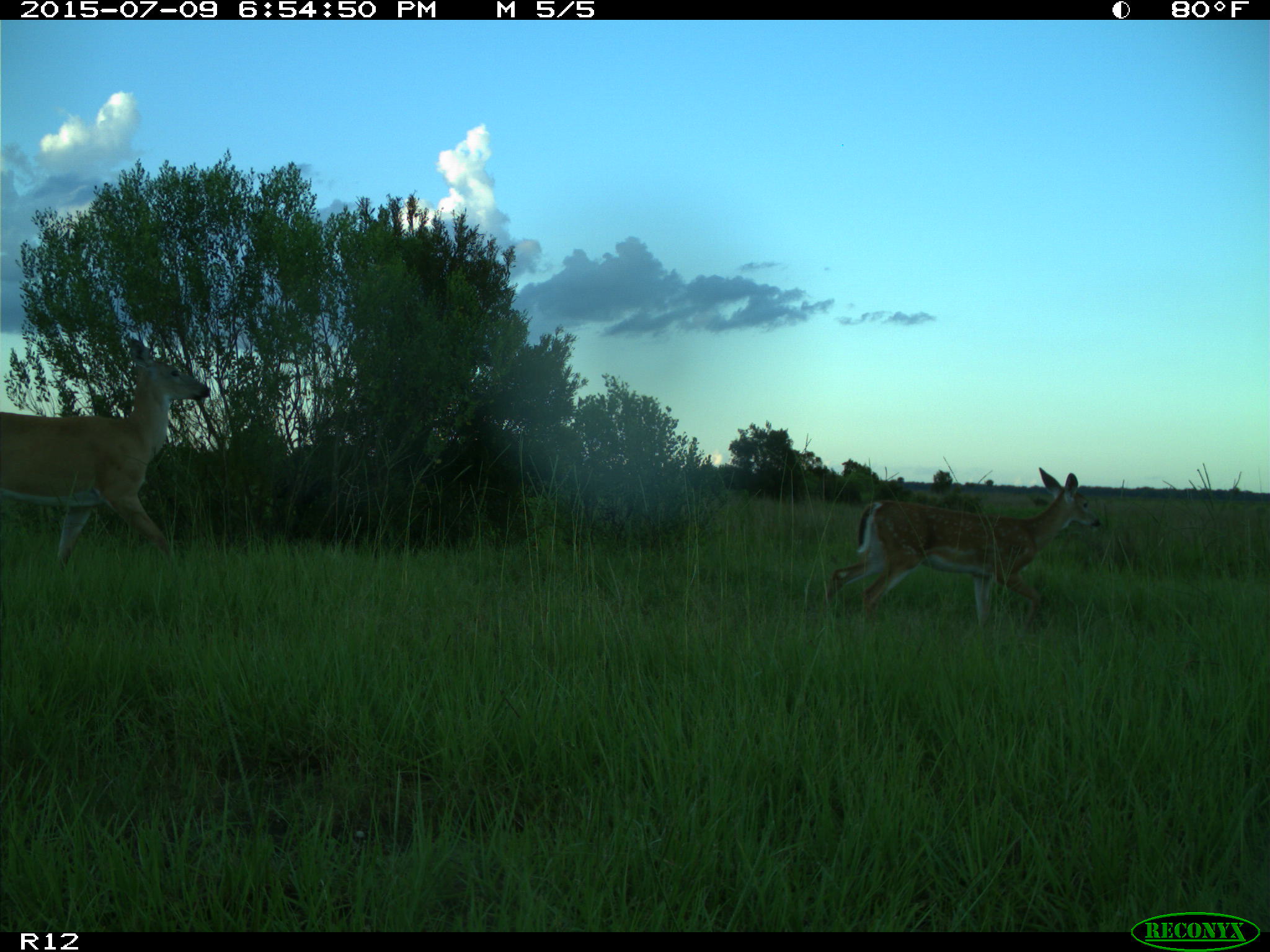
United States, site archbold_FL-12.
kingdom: Animalia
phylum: Chordata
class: Mammalia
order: Artiodactyla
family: Cervidae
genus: Odocoileus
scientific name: Odocoileus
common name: deer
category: unidentified deer